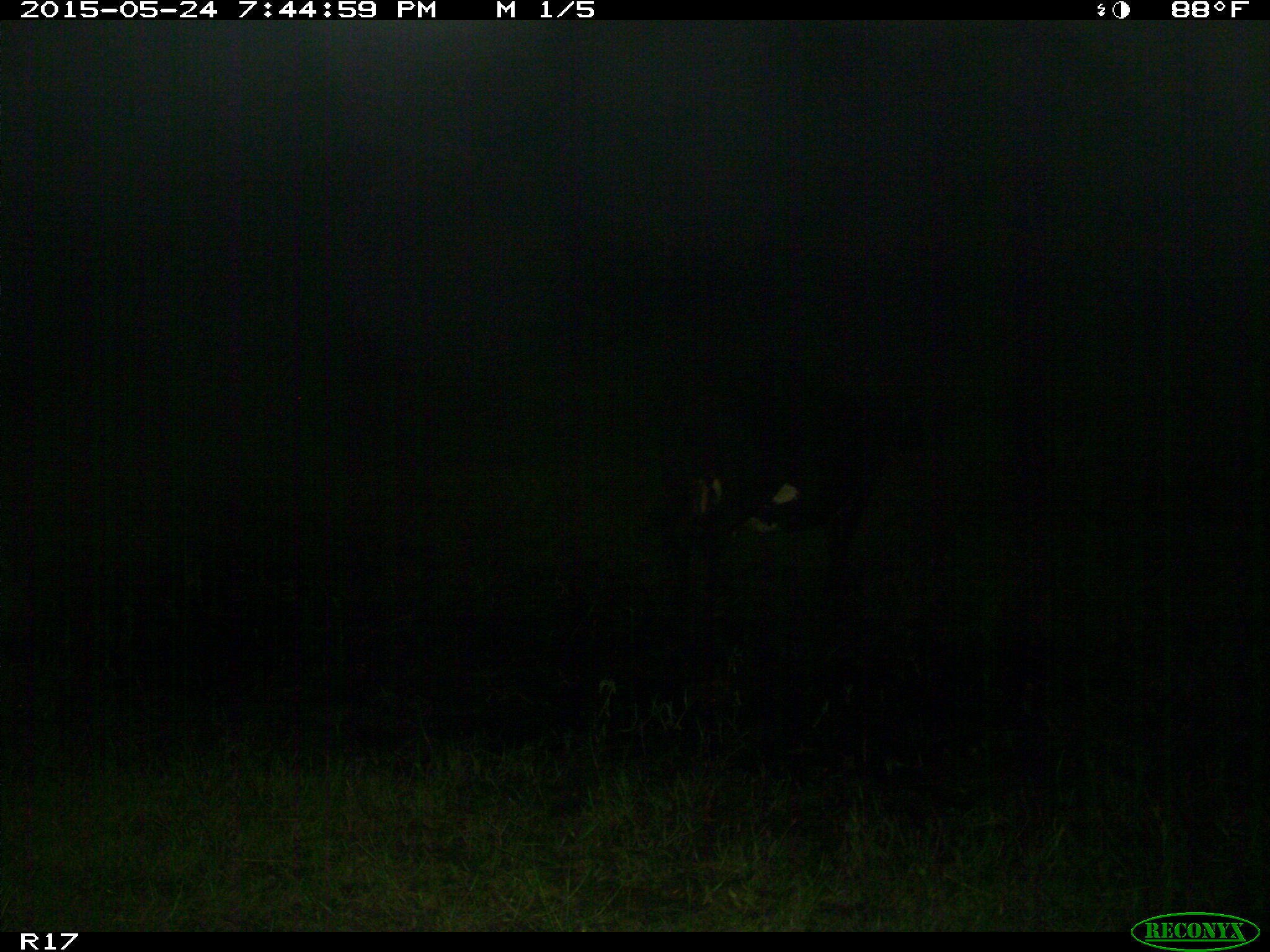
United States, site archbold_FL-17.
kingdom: Animalia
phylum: Chordata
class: Mammalia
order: Artiodactyla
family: Bovidae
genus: Bos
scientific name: Bos taurus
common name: domestic cow